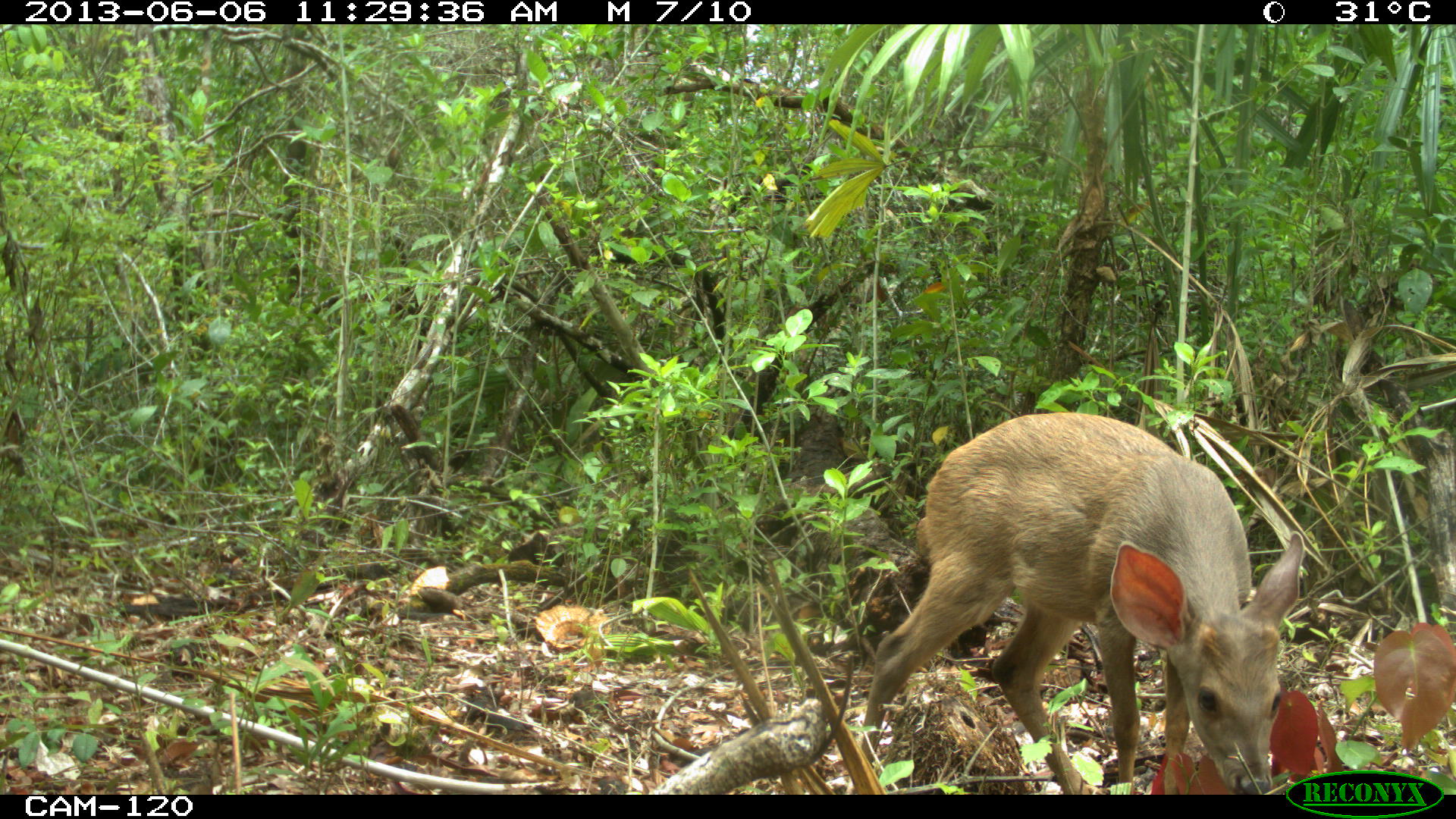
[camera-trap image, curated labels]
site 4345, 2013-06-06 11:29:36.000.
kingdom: Animalia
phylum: Chordata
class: Mammalia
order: Artiodactyla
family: Cervidae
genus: Odocoileus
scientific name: Odocoileus pandora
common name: yucatán brown brocket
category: mazama pandora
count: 1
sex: female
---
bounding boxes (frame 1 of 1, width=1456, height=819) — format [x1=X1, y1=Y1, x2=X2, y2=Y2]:
mazama pandora: [x1=862, y1=411, x2=1304, y2=795]